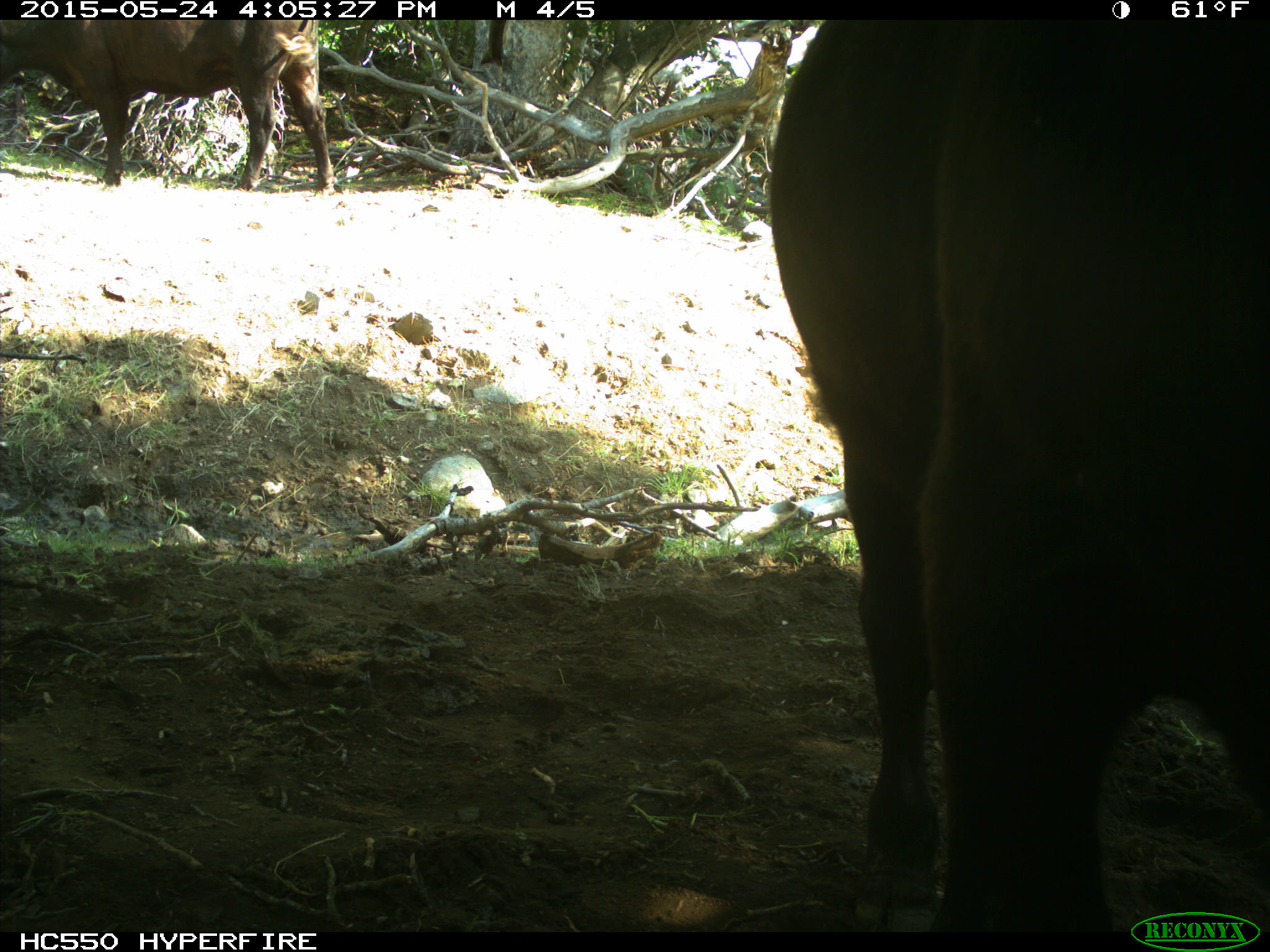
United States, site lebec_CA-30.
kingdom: Animalia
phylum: Chordata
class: Mammalia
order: Artiodactyla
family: Bovidae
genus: Bos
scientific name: Bos taurus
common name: domestic cow